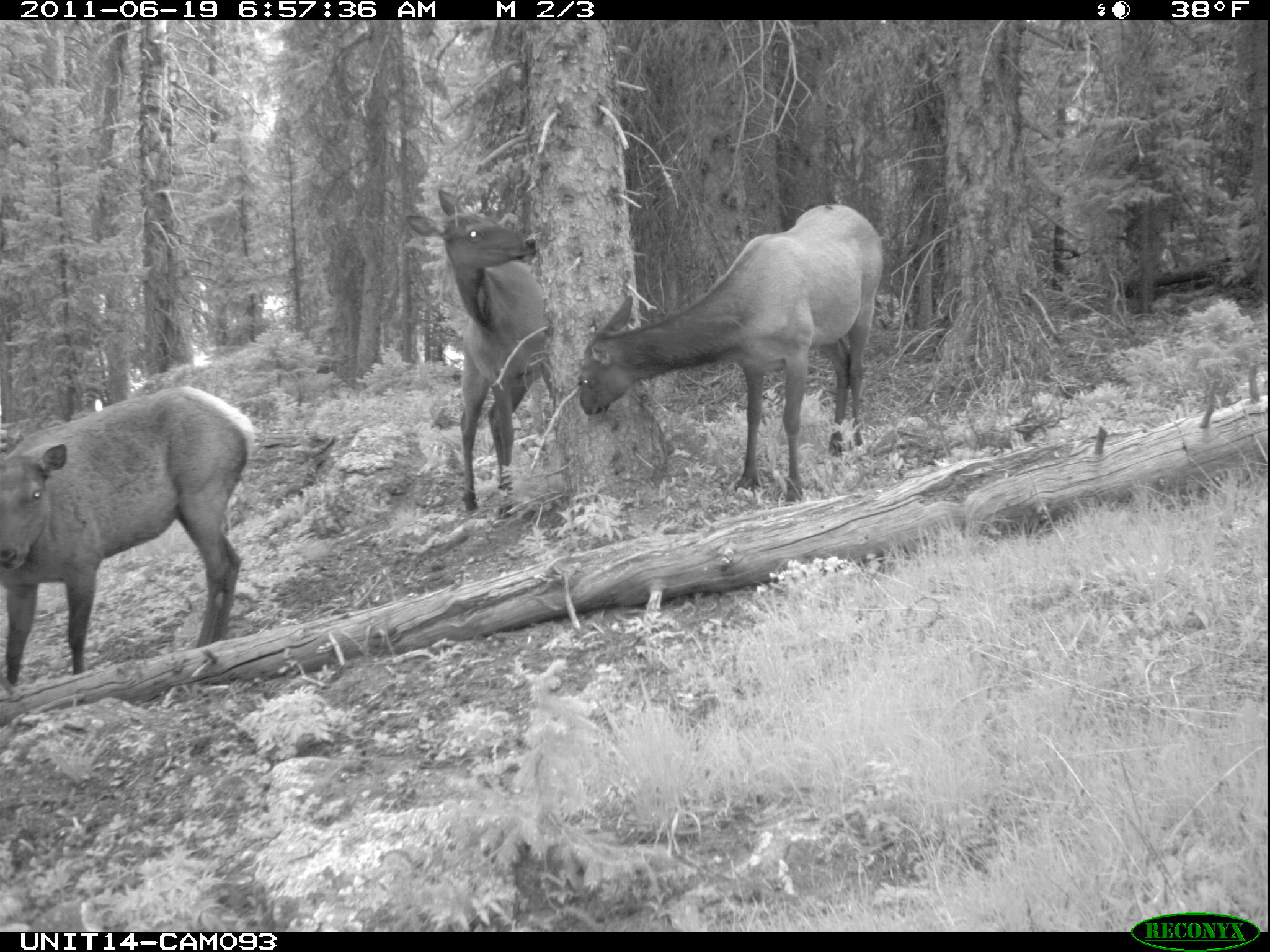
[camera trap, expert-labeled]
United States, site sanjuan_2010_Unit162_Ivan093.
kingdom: Animalia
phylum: Chordata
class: Mammalia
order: Artiodactyla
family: Cervidae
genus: Cervus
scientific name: Cervus elaphus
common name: red deer